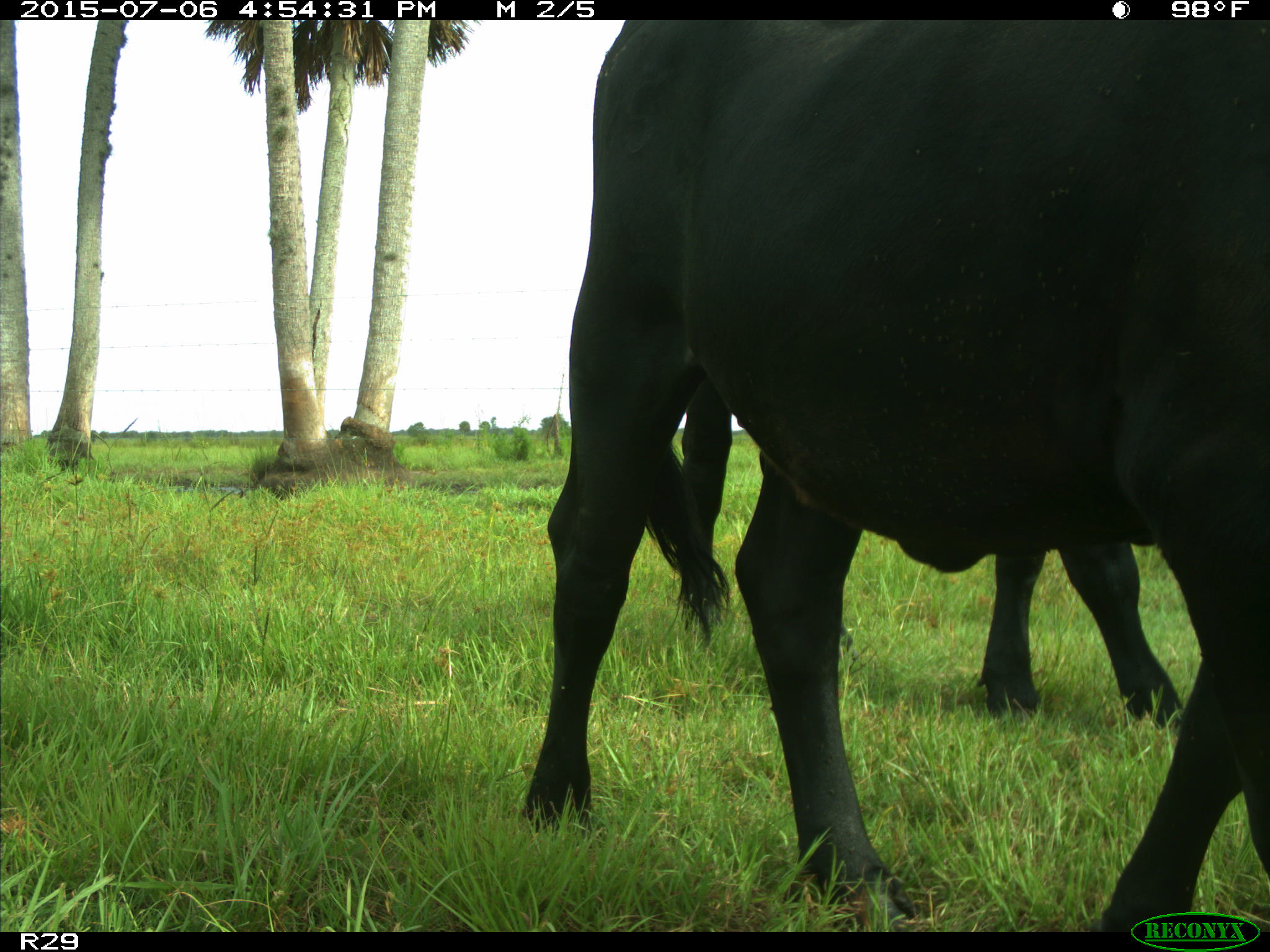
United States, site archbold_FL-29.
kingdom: Animalia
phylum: Chordata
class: Mammalia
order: Artiodactyla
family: Bovidae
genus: Bos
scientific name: Bos taurus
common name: domestic cow